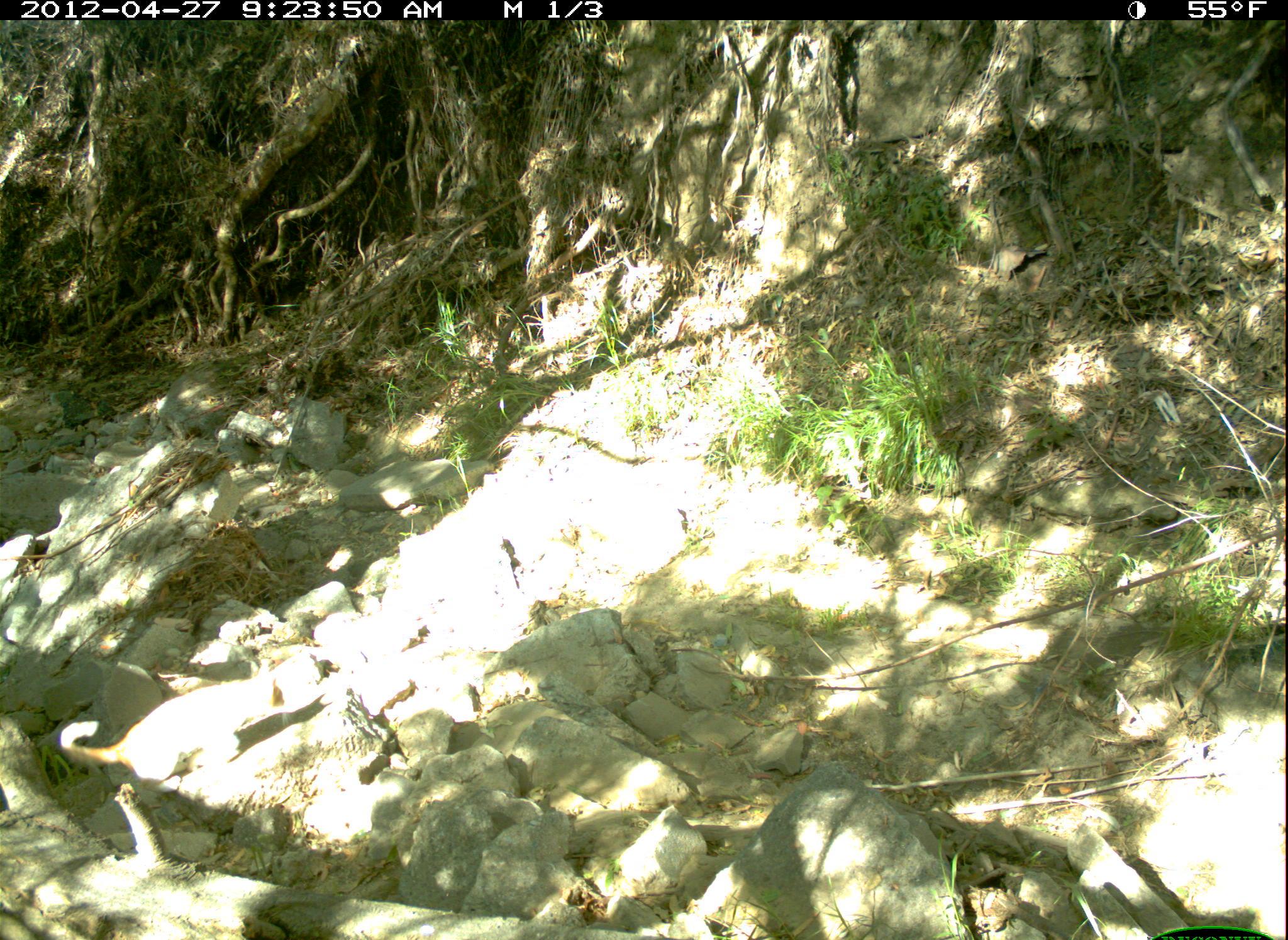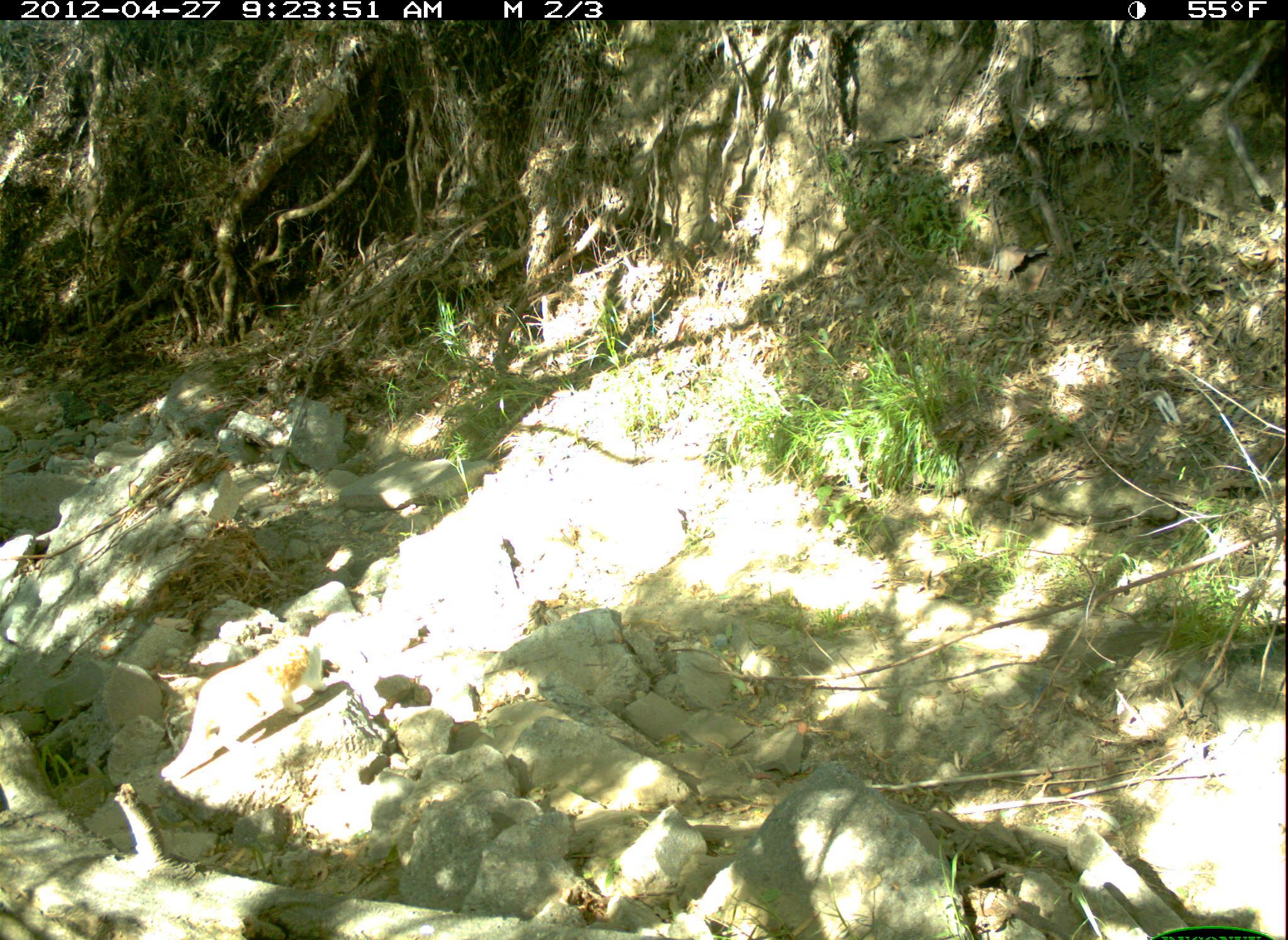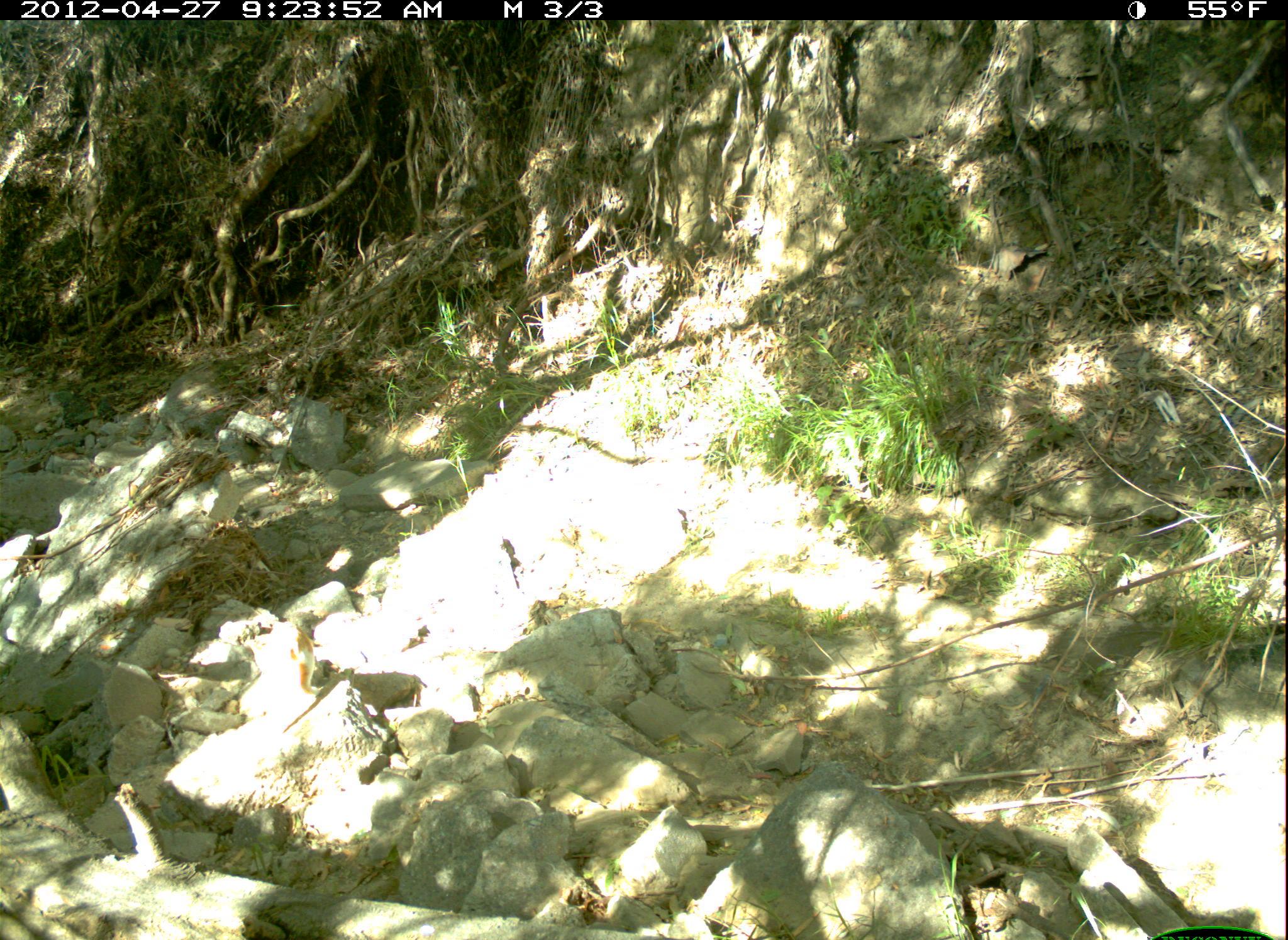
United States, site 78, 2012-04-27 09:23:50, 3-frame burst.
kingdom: Animalia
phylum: Chordata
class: Mammalia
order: Carnivora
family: Felidae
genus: Felis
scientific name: Felis catus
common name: cat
Cat (Felis catus).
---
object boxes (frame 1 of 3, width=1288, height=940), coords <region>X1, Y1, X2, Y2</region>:
cat: <region>48, 666, 290, 803</region>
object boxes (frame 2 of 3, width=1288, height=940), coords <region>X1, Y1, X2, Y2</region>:
cat: <region>161, 633, 322, 780</region>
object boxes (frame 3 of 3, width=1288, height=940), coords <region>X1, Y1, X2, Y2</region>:
cat: <region>244, 608, 330, 751</region>